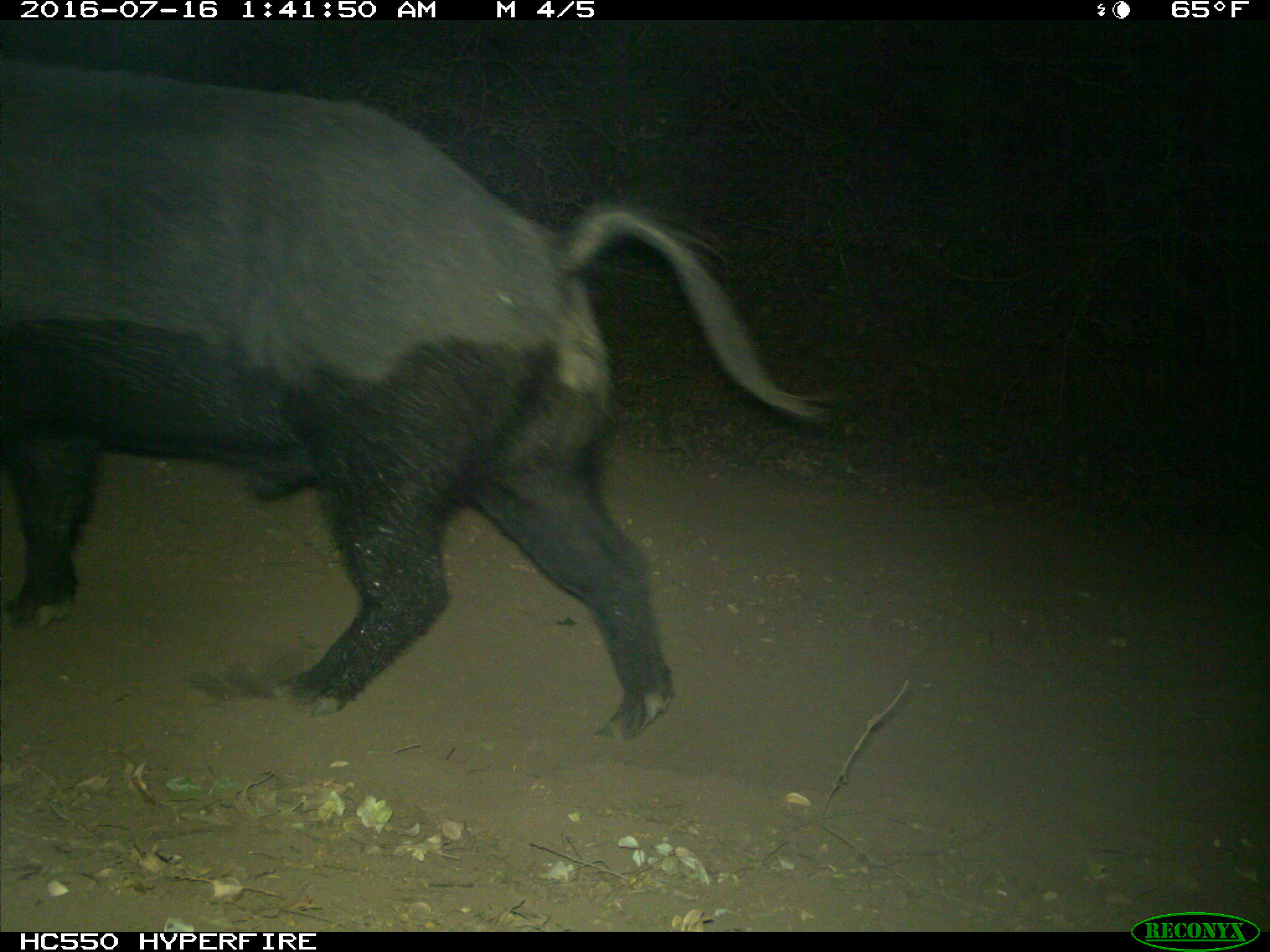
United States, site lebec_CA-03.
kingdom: Animalia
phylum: Chordata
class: Mammalia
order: Artiodactyla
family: Suidae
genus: Sus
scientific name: Sus scrofa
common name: wild boar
Sus scrofa (wild boar).